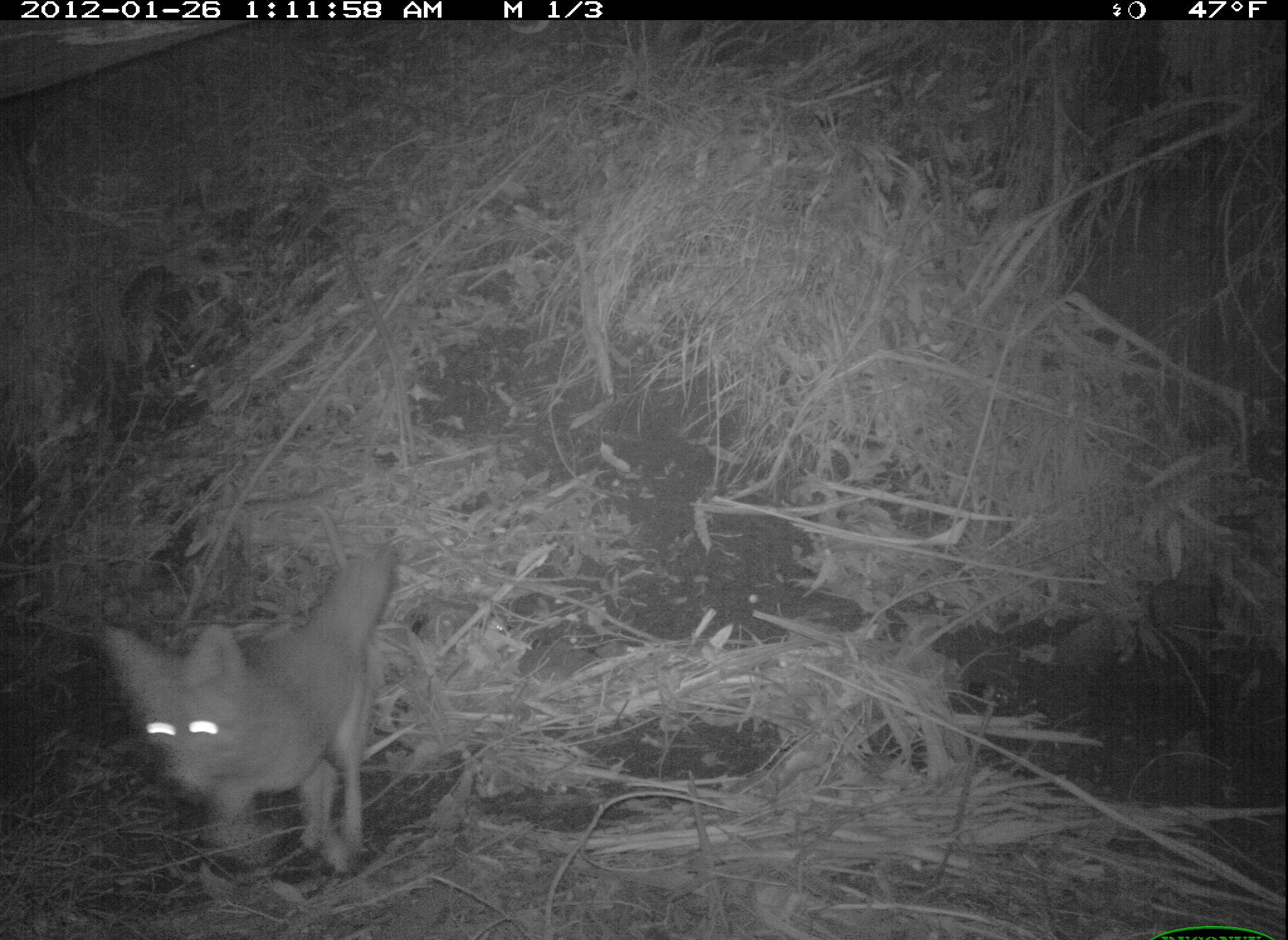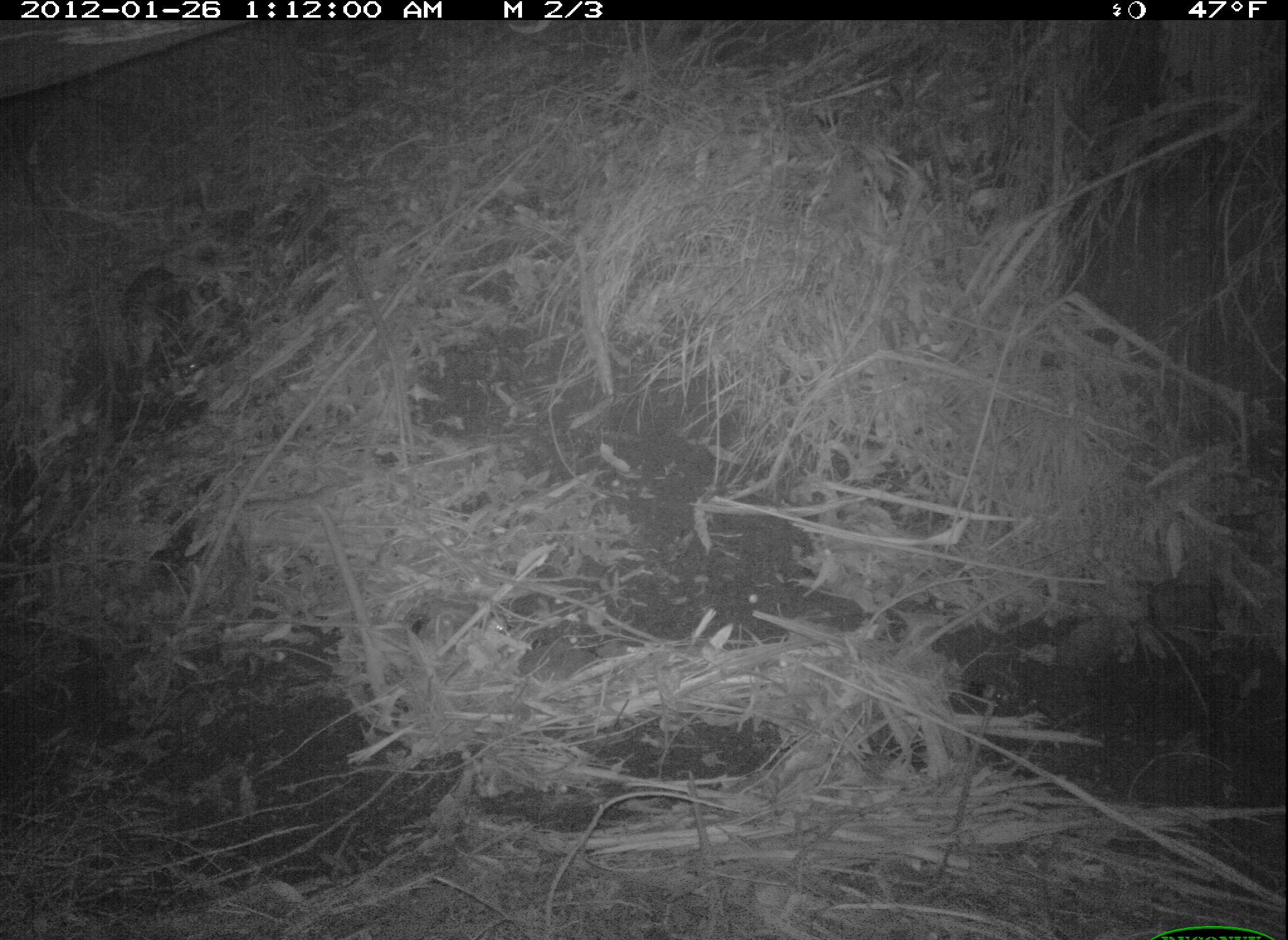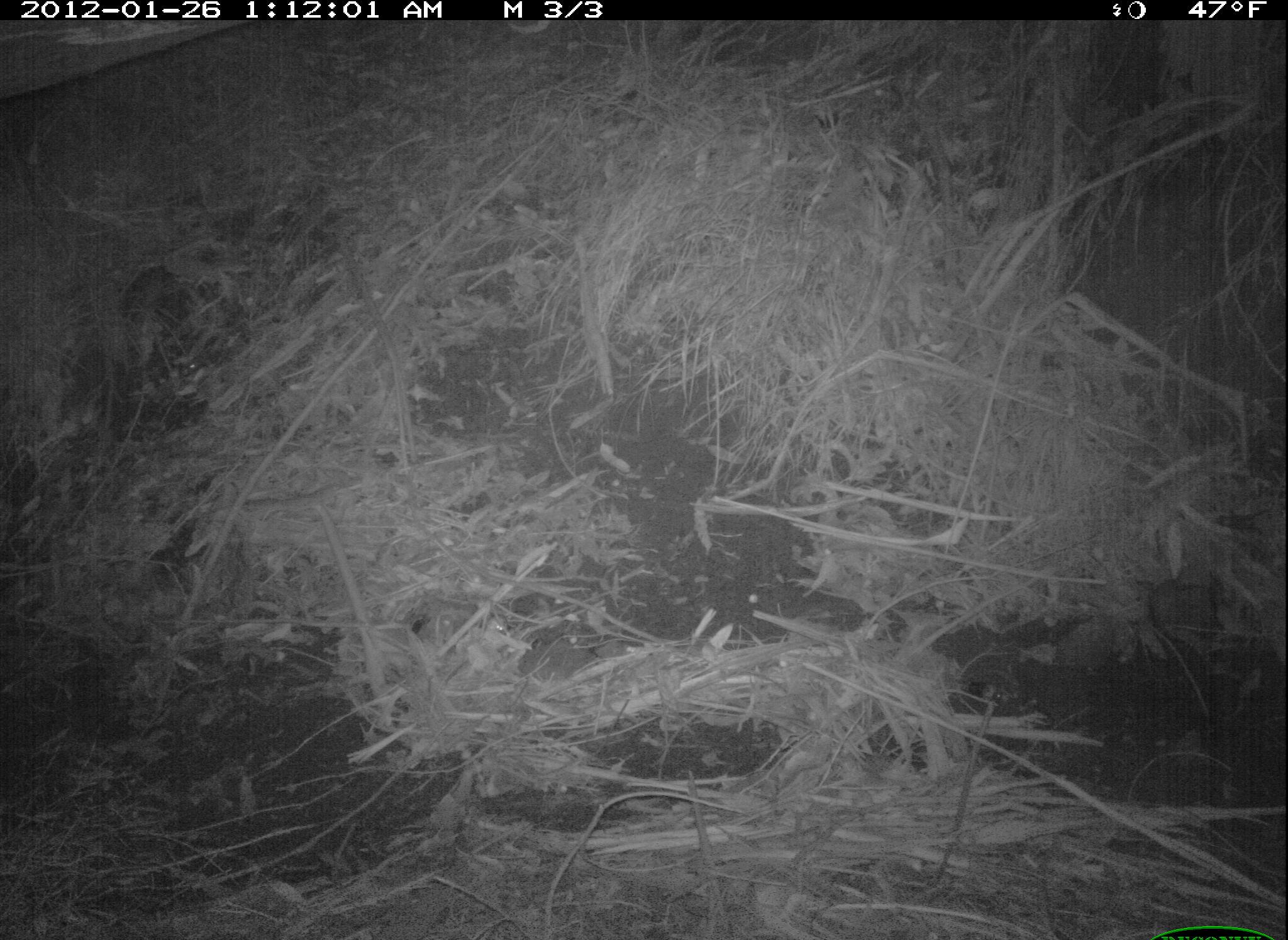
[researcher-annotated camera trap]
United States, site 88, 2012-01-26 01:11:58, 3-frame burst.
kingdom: Animalia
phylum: Chordata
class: Mammalia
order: Carnivora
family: Canidae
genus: Canis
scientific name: Canis latrans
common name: coyote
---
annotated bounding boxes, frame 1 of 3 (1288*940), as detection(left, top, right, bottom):
coyote: detection(100, 559, 401, 871)